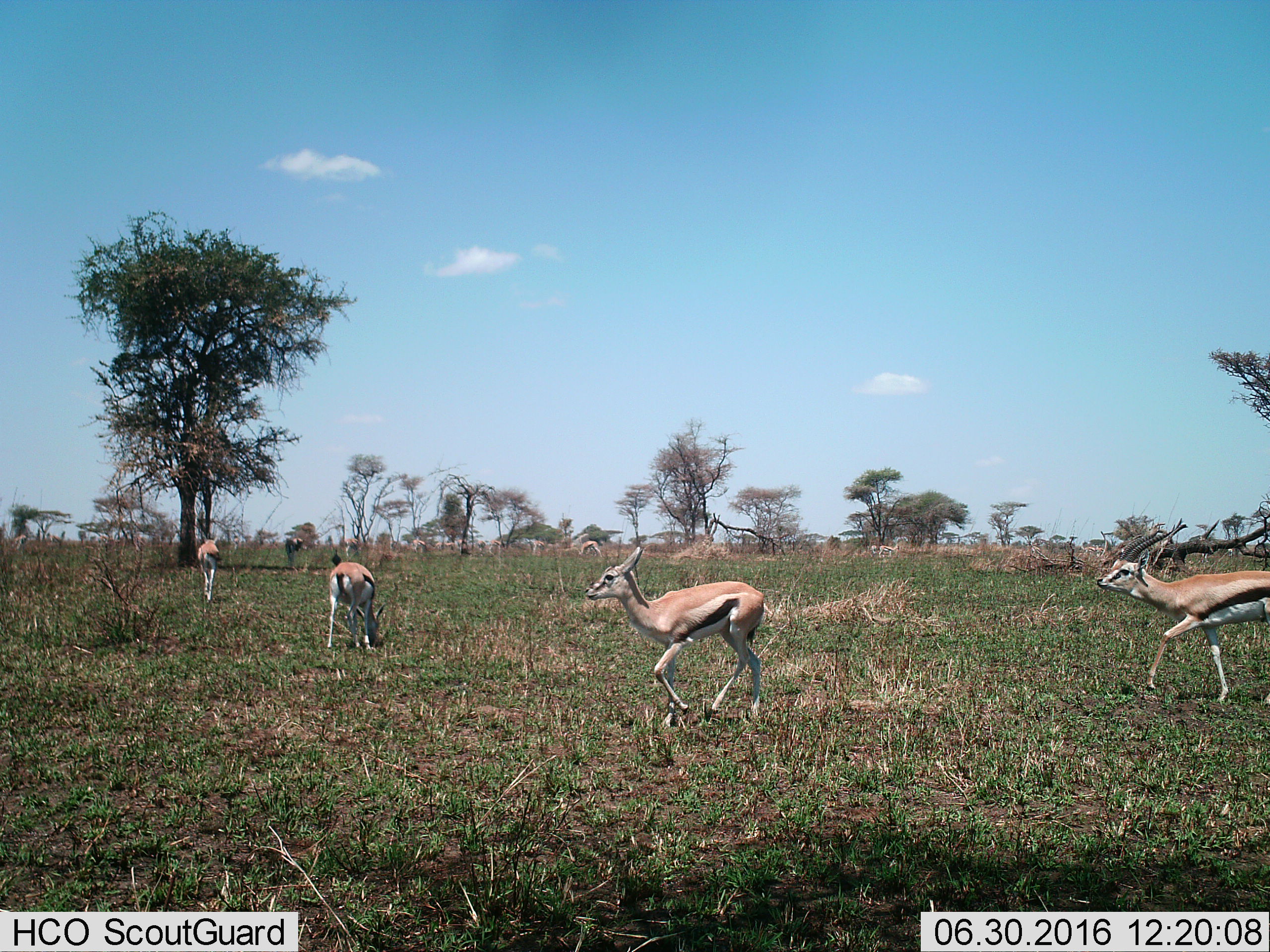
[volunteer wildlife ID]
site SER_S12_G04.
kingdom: Animalia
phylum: Chordata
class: Mammalia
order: Artiodactyla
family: Bovidae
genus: Eudorcas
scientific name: Eudorcas thomsonii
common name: thomson's gazelle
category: gazellethomsons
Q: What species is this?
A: Gazellethomsons (thomson's gazelle) (Eudorcas thomsonii).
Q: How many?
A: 5.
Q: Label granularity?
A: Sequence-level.